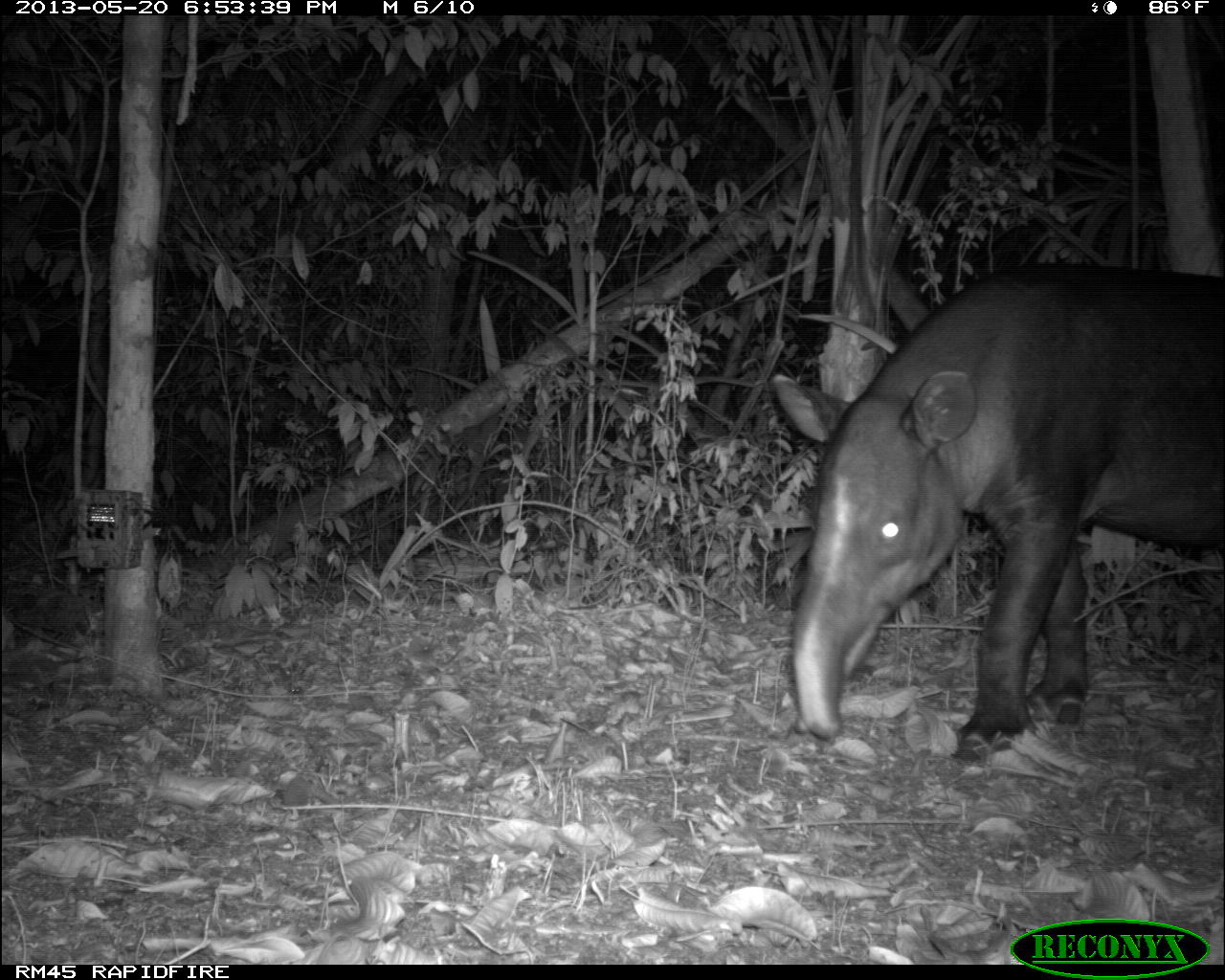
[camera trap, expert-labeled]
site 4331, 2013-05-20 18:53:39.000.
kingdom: Animalia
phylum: Chordata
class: Mammalia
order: Perissodactyla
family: Tapiridae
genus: Tapirus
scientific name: Tapirus bairdii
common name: baird's tapir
Tapirus bairdii (baird's tapir), count 1, sex male.